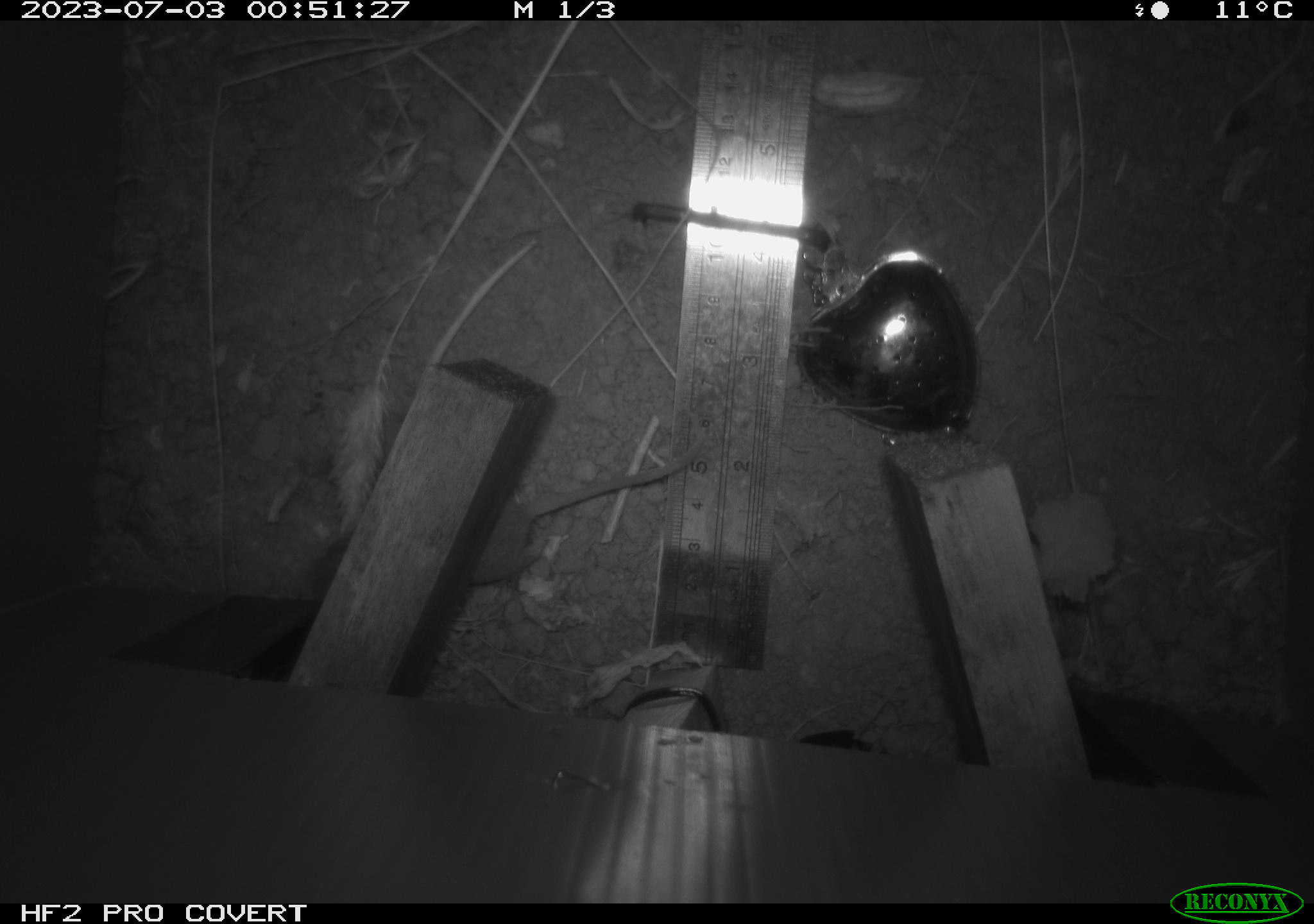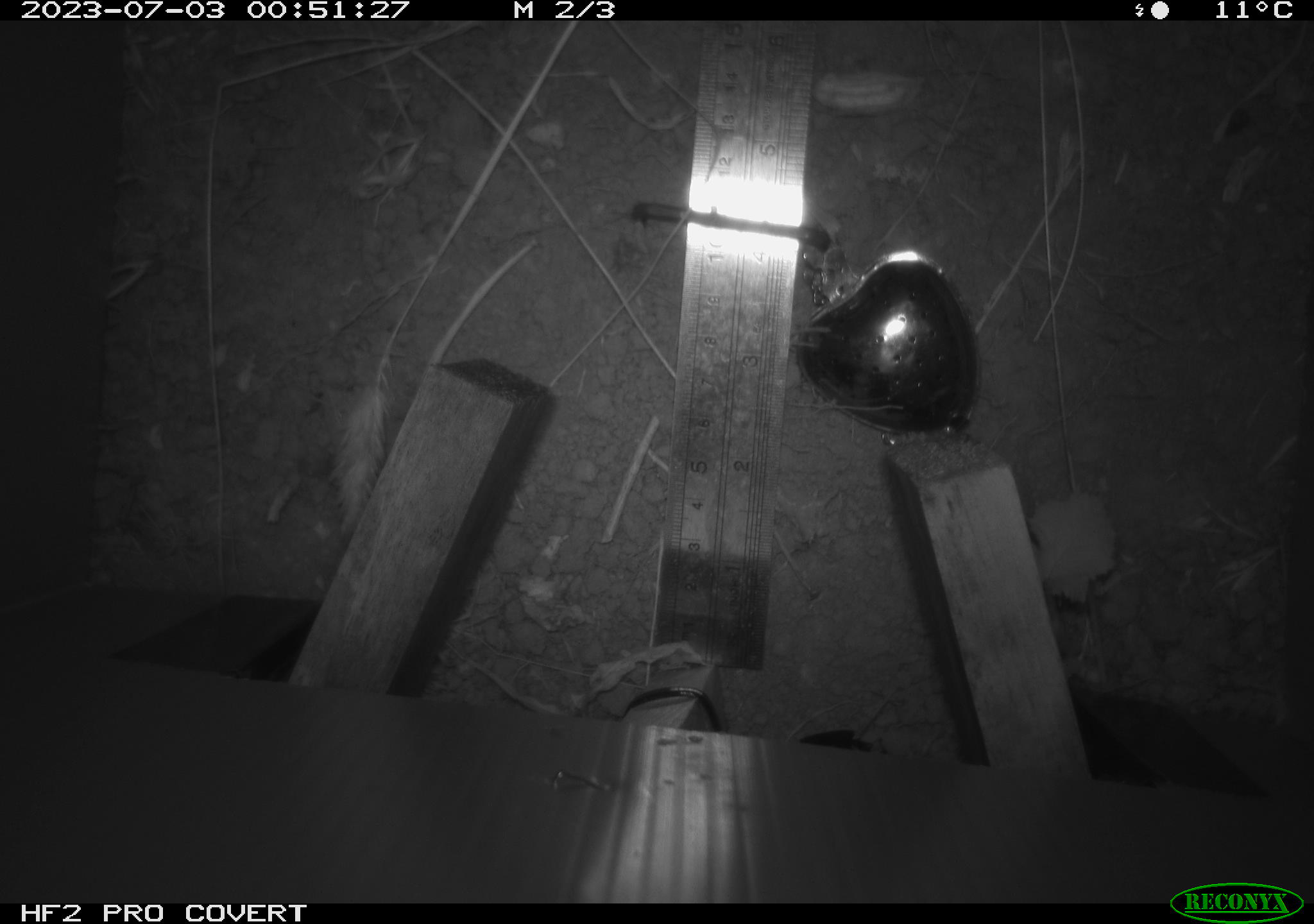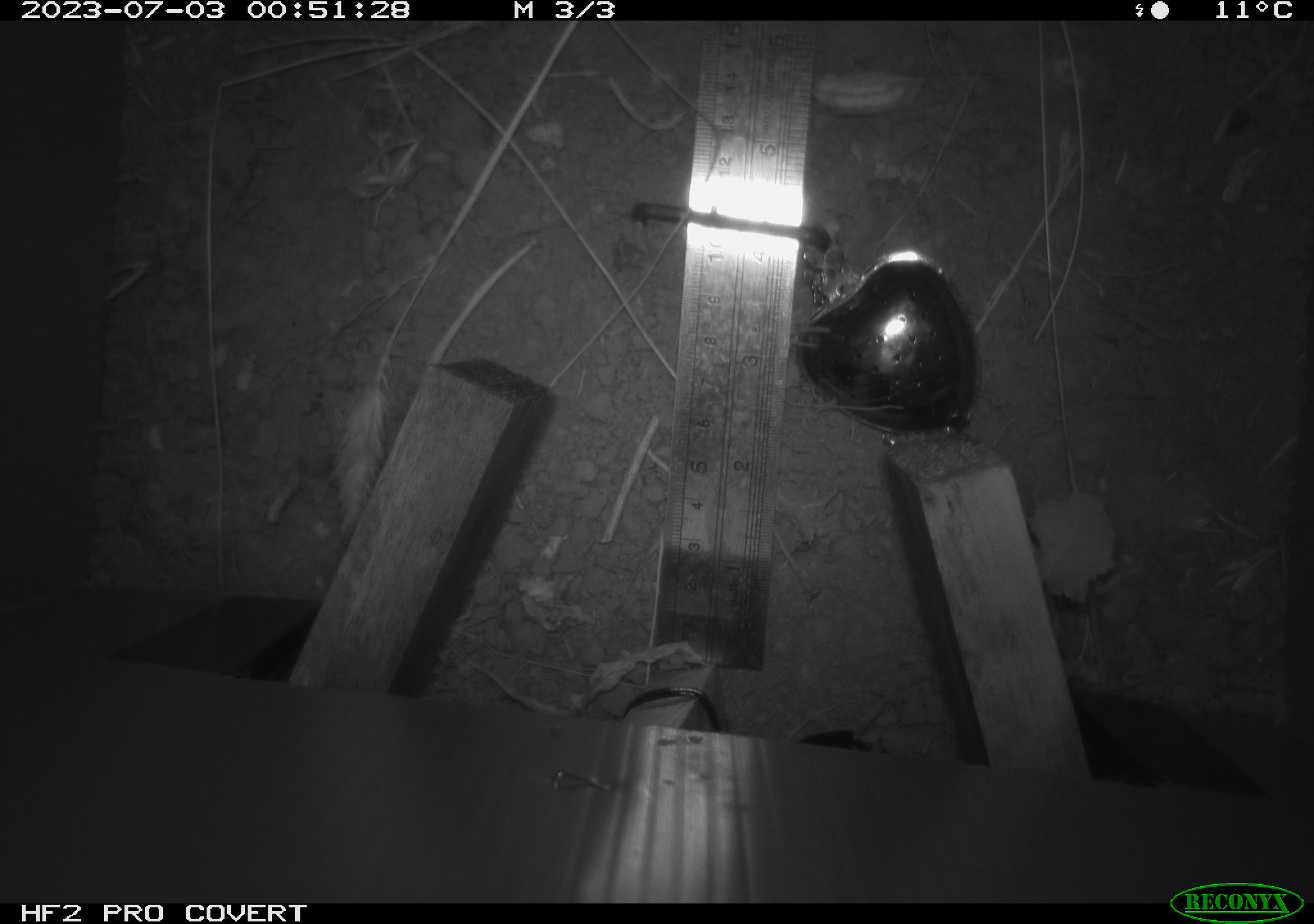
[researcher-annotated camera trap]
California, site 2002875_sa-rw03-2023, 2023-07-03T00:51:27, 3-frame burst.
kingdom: Animalia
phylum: Chordata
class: Mammalia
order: Rodentia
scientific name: Rodentia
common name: mouse species